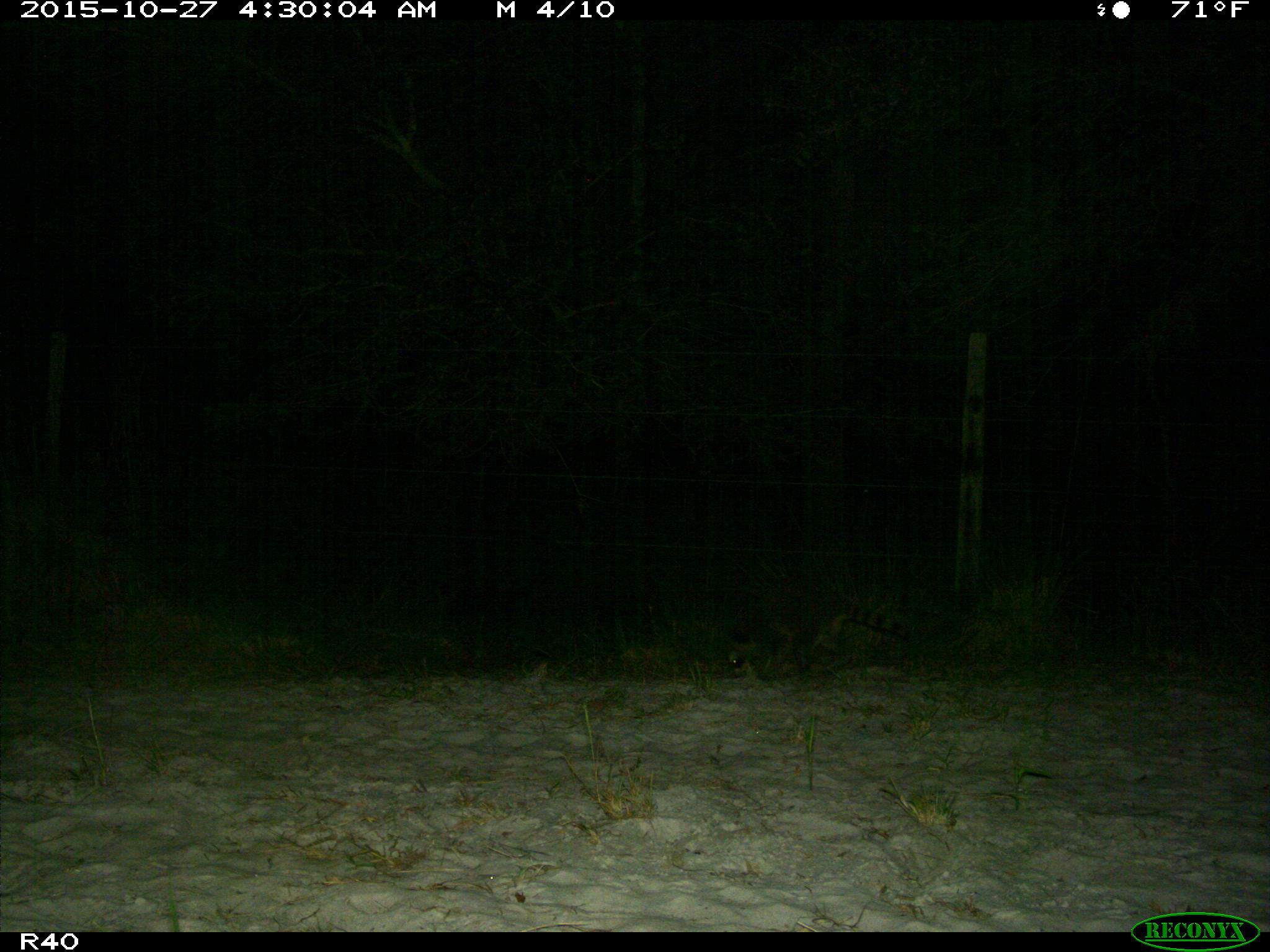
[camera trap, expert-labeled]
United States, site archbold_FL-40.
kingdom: Animalia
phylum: Chordata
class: Mammalia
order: Carnivora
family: Procyonidae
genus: Procyon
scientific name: Procyon lotor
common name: common raccoon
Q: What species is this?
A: Procyon lotor (common raccoon).